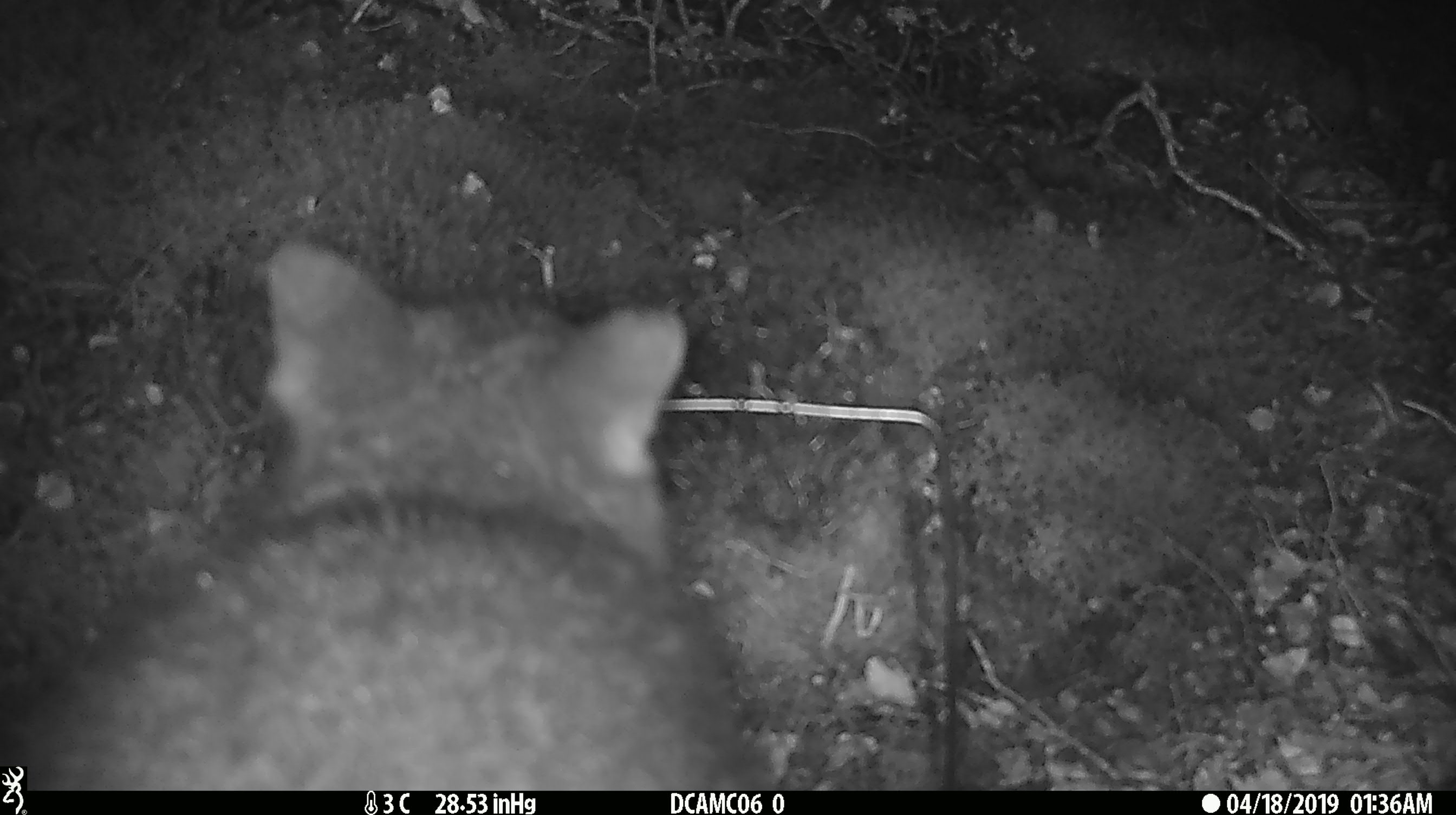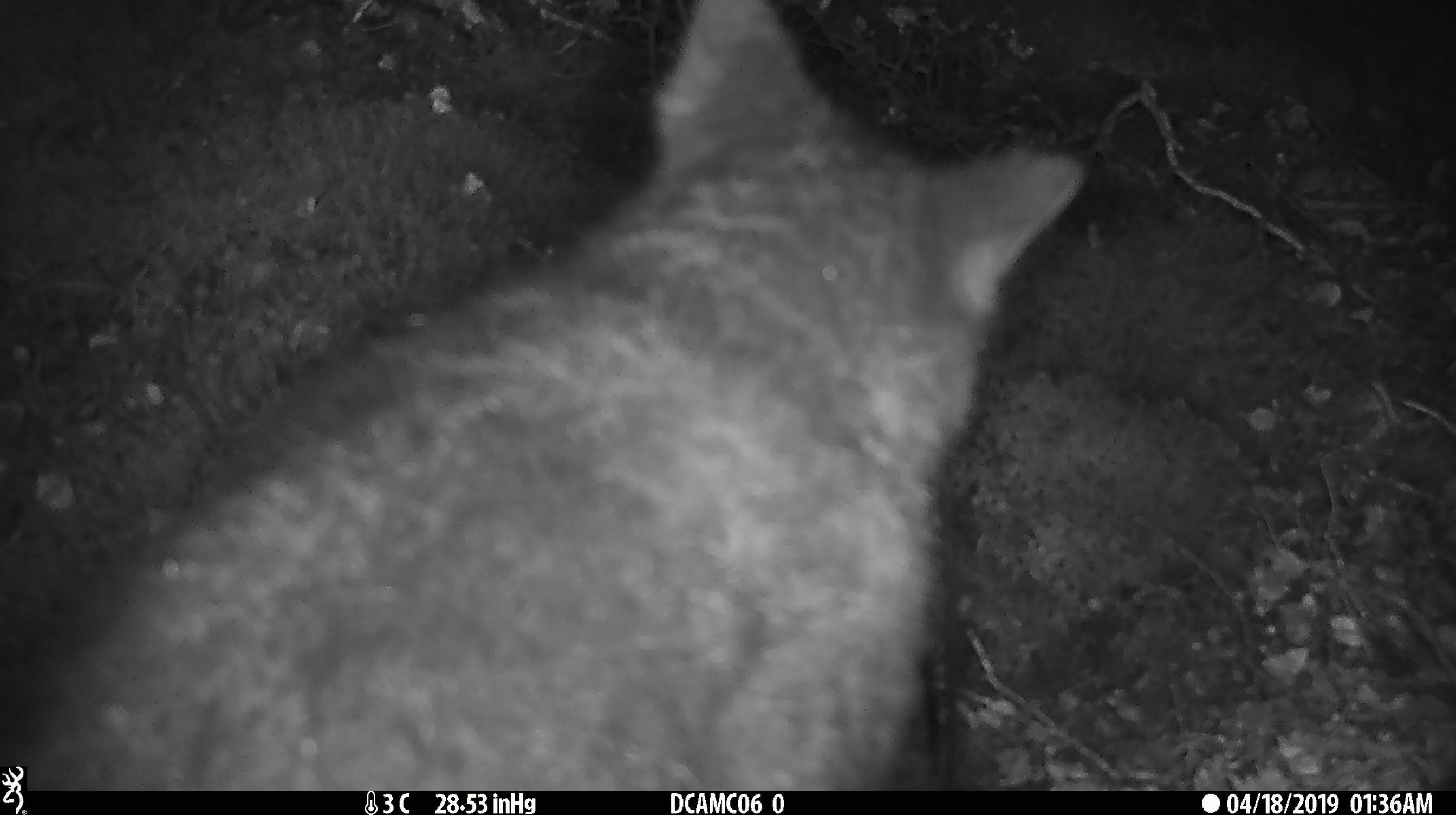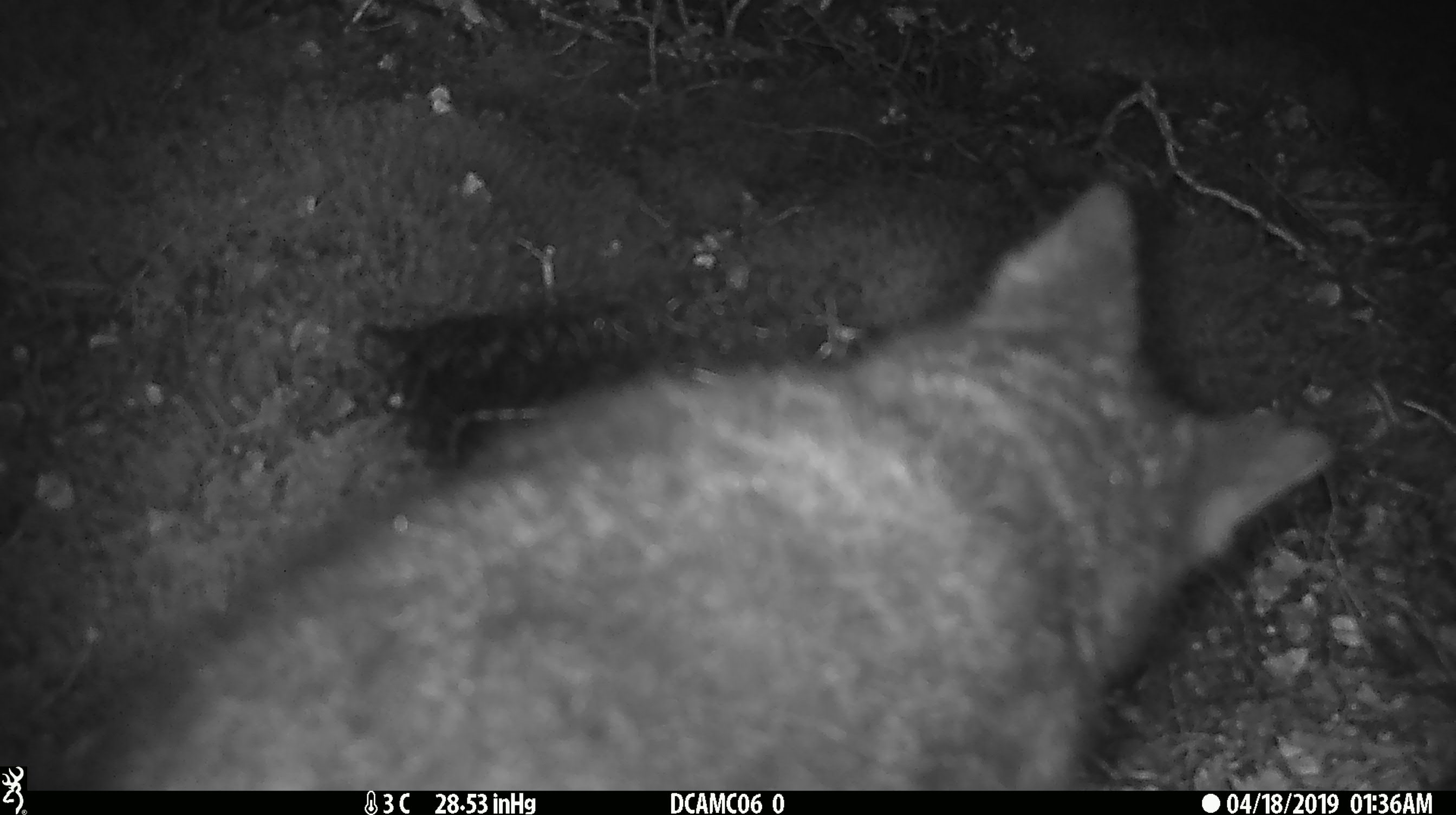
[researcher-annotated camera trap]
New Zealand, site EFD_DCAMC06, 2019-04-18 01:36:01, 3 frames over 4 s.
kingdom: Animalia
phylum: Chordata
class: Mammalia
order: Diprotodontia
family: Phalangeridae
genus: Trichosurus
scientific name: Trichosurus vulpecula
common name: common brushtail possum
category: possum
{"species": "possum (common brushtail possum) (Trichosurus vulpecula)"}